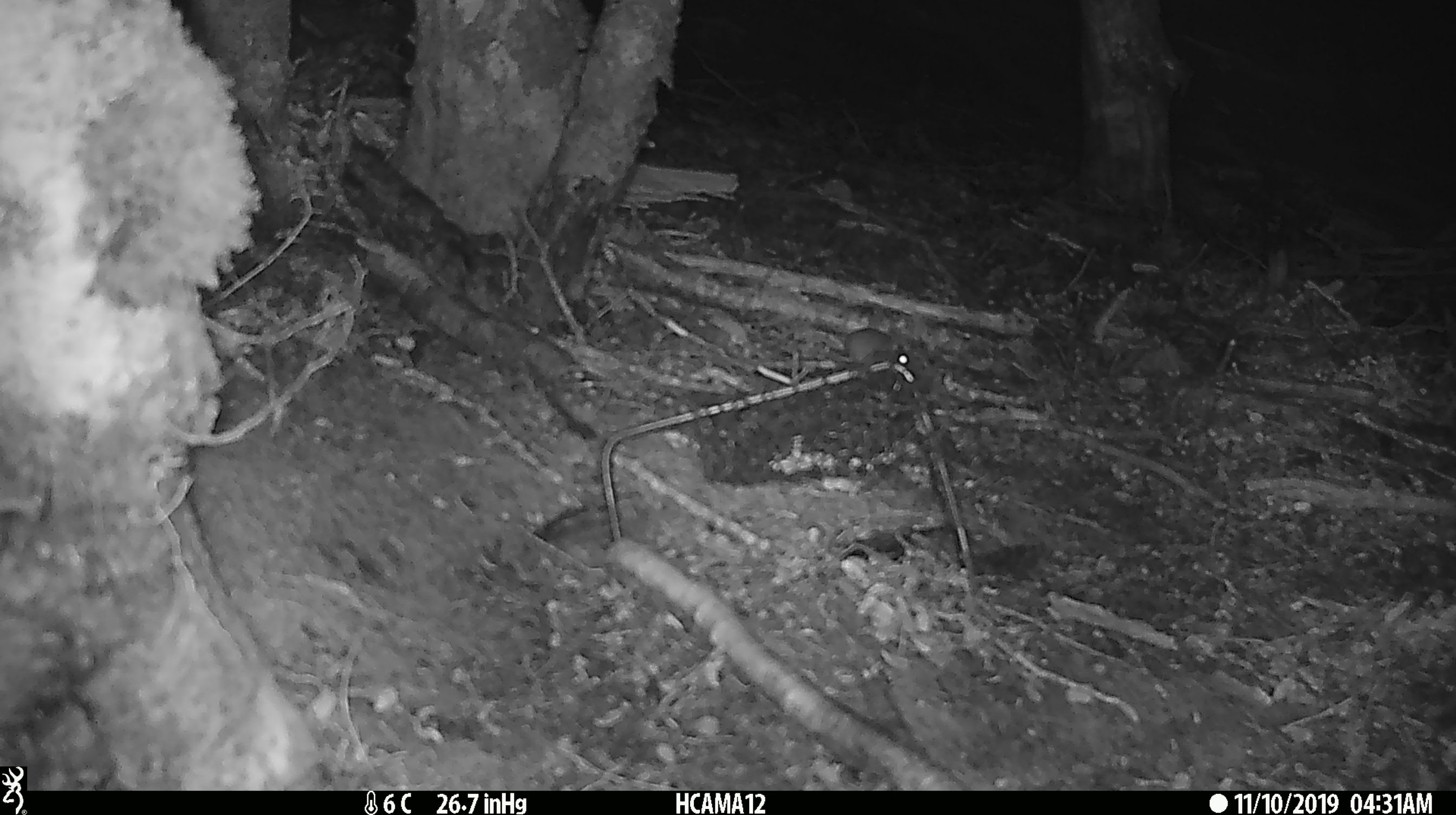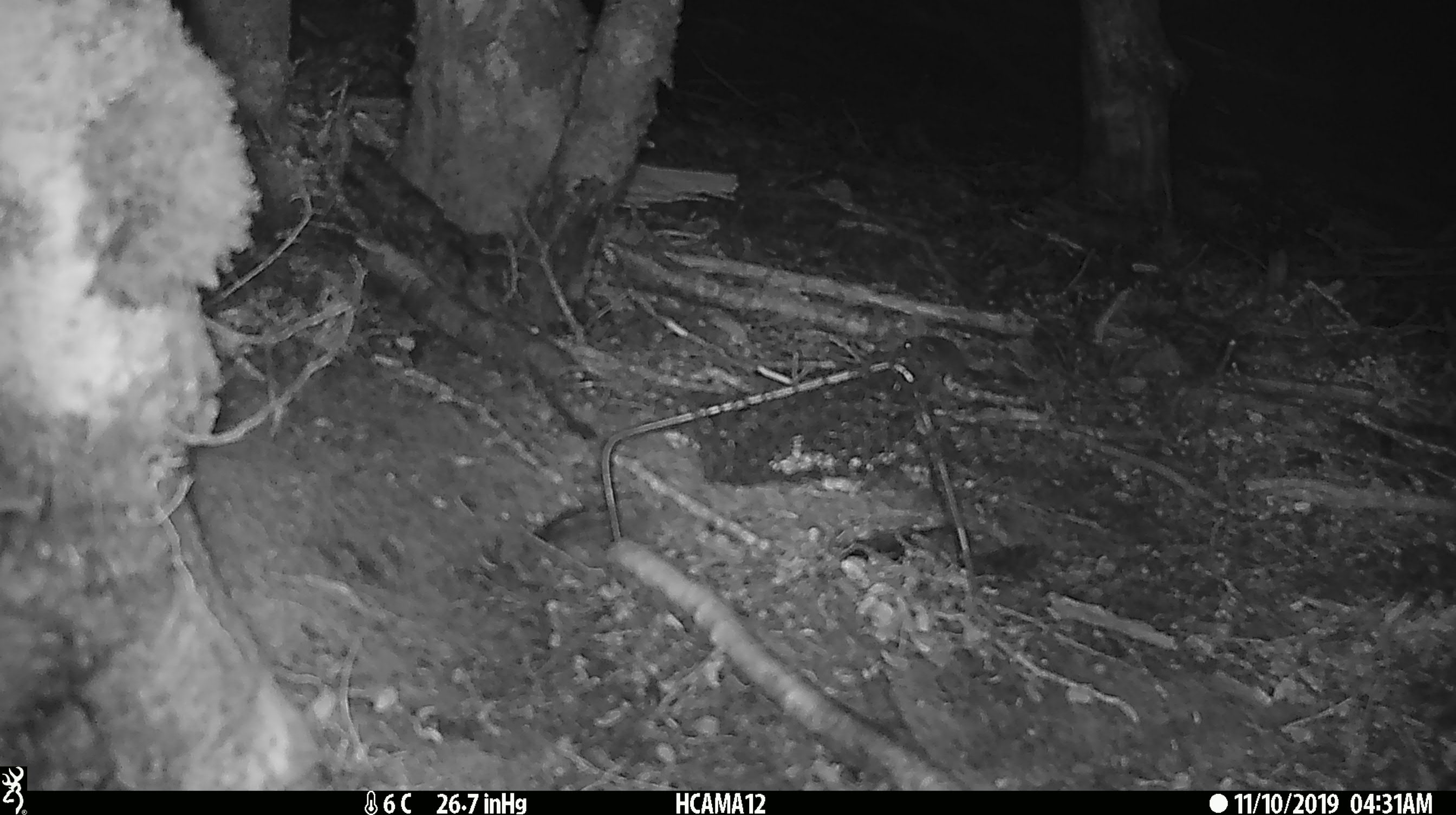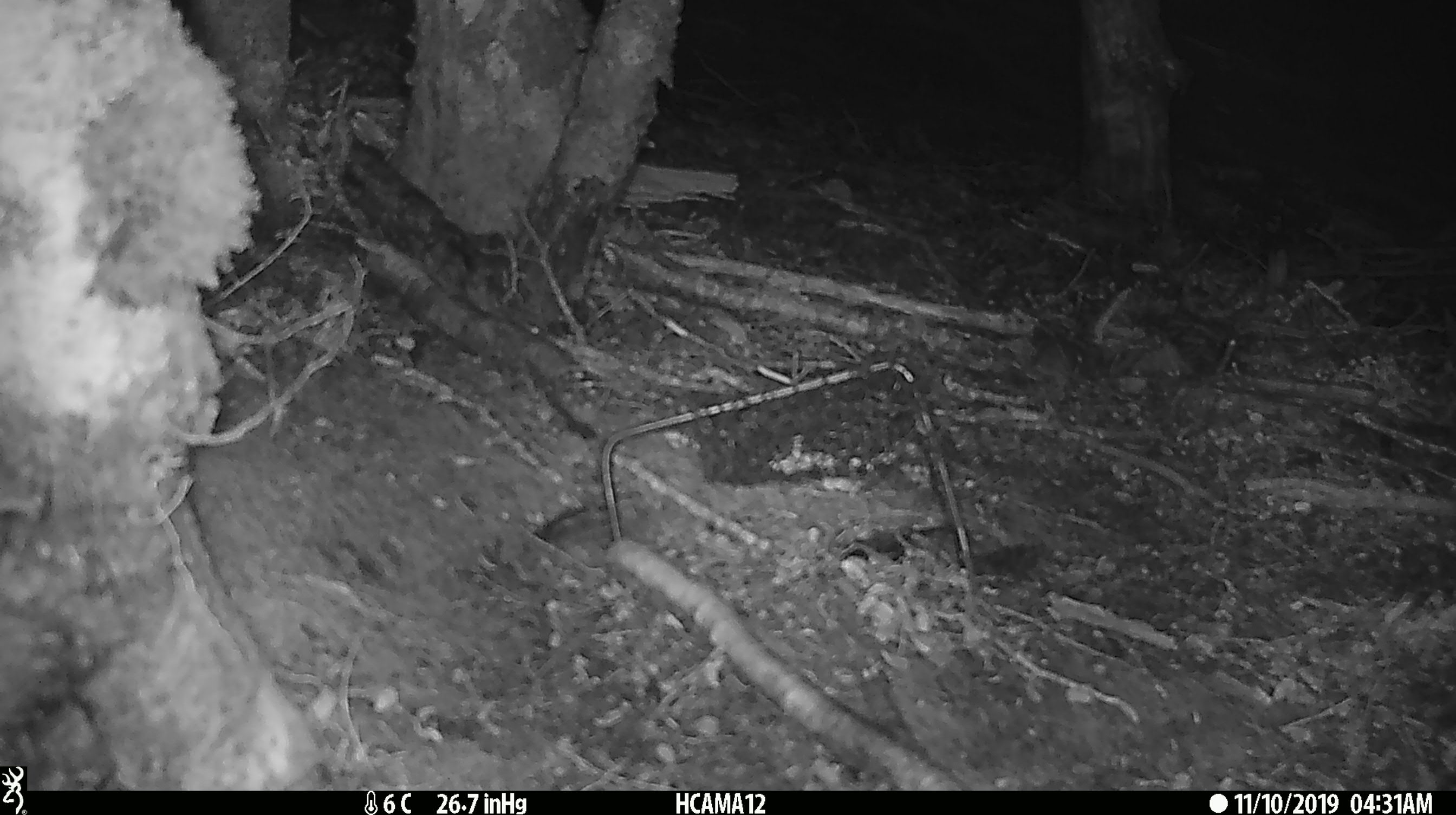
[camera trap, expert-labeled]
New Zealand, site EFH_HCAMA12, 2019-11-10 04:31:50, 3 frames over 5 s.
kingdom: Animalia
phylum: Chordata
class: Mammalia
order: Rodentia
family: Muridae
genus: Mus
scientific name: Mus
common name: mouse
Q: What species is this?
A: Mouse (Mus).